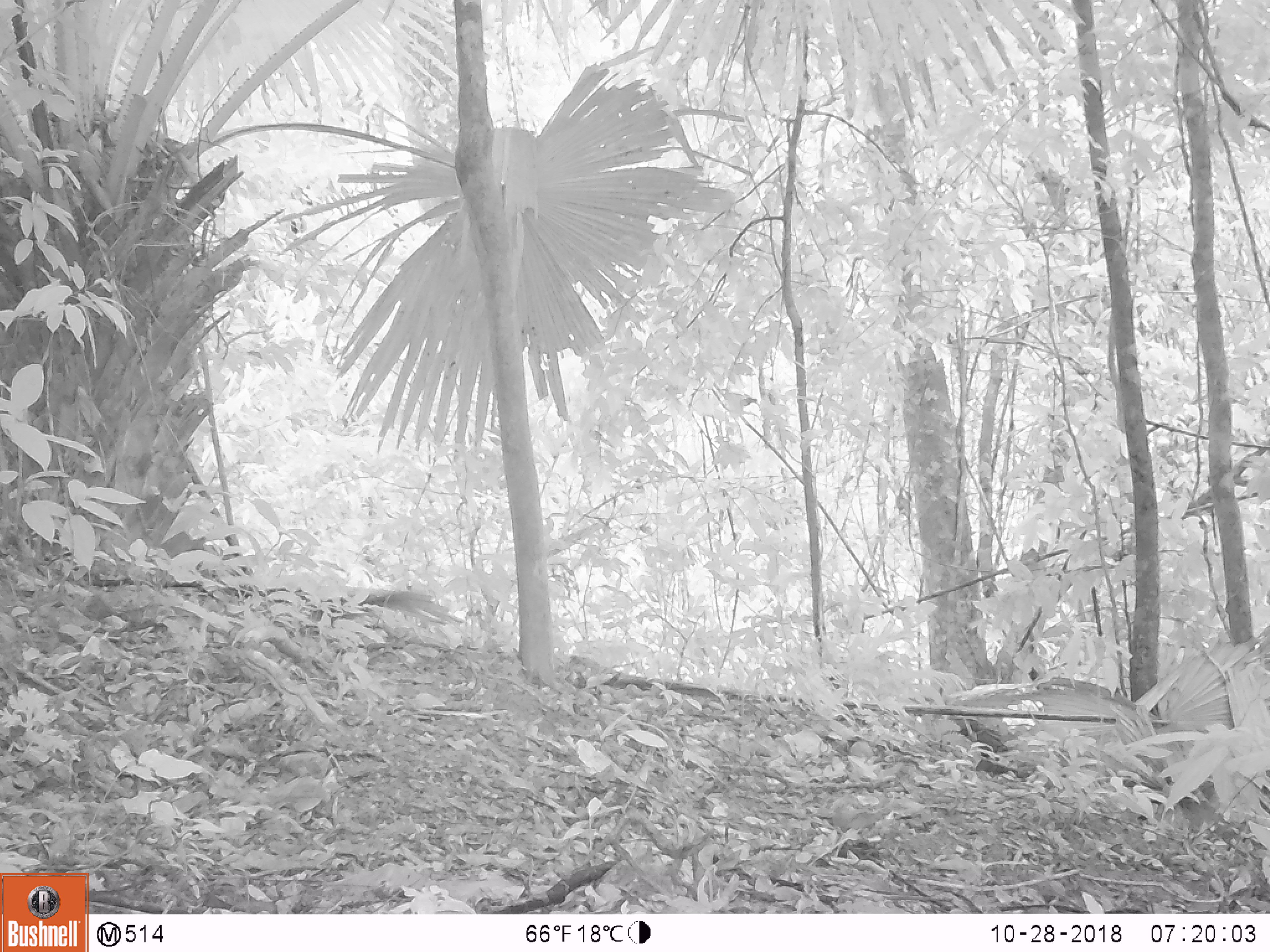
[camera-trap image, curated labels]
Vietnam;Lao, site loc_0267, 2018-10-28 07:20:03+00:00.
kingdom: Animalia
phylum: Chordata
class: Mammalia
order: Rodentia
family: Sciuridae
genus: Dremomys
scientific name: Dremomys rufigenis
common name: red-cheeked squirrel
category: red cheeked squirrel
Red cheeked squirrel (red-cheeked squirrel) (Dremomys rufigenis). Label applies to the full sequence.